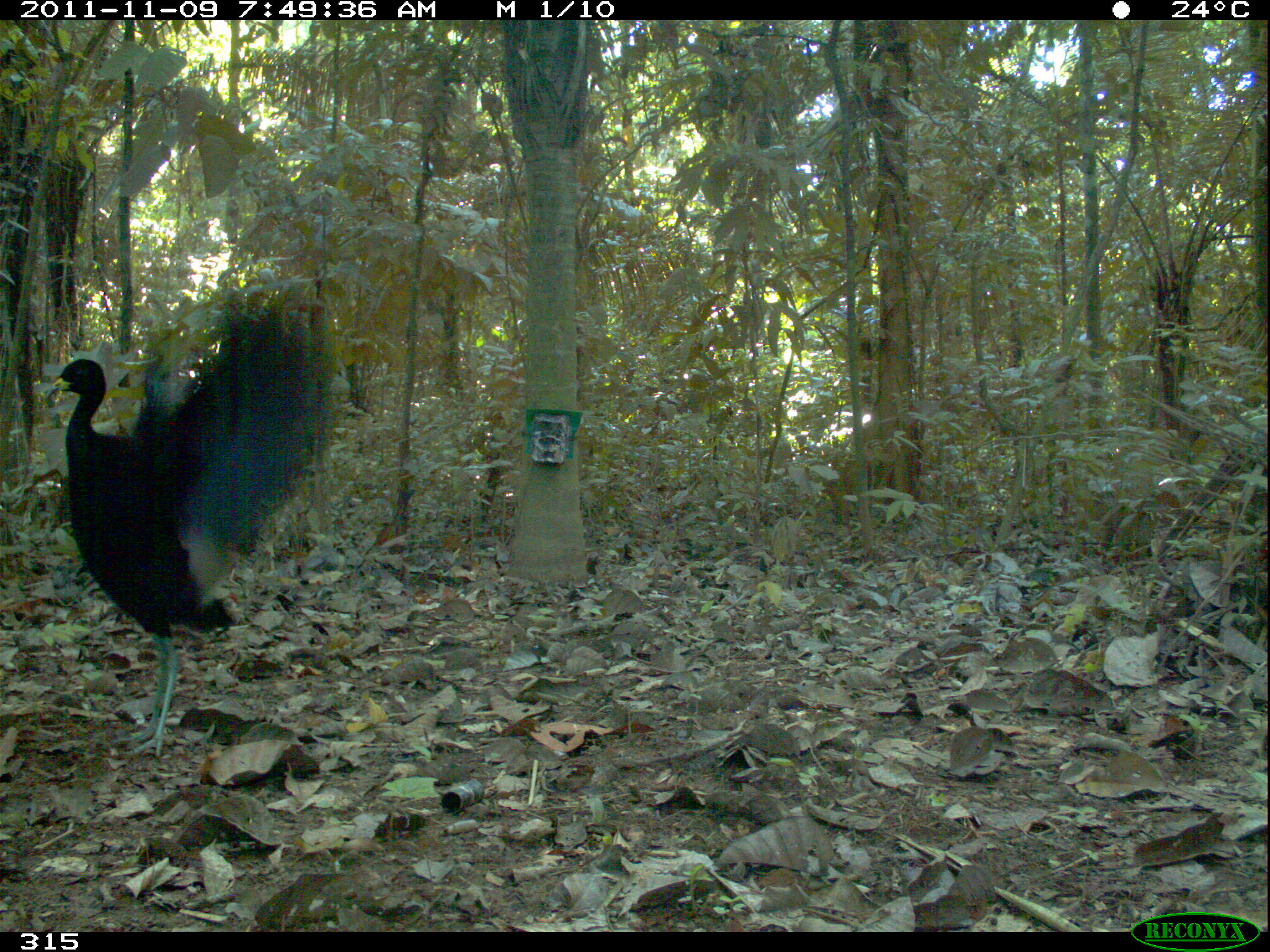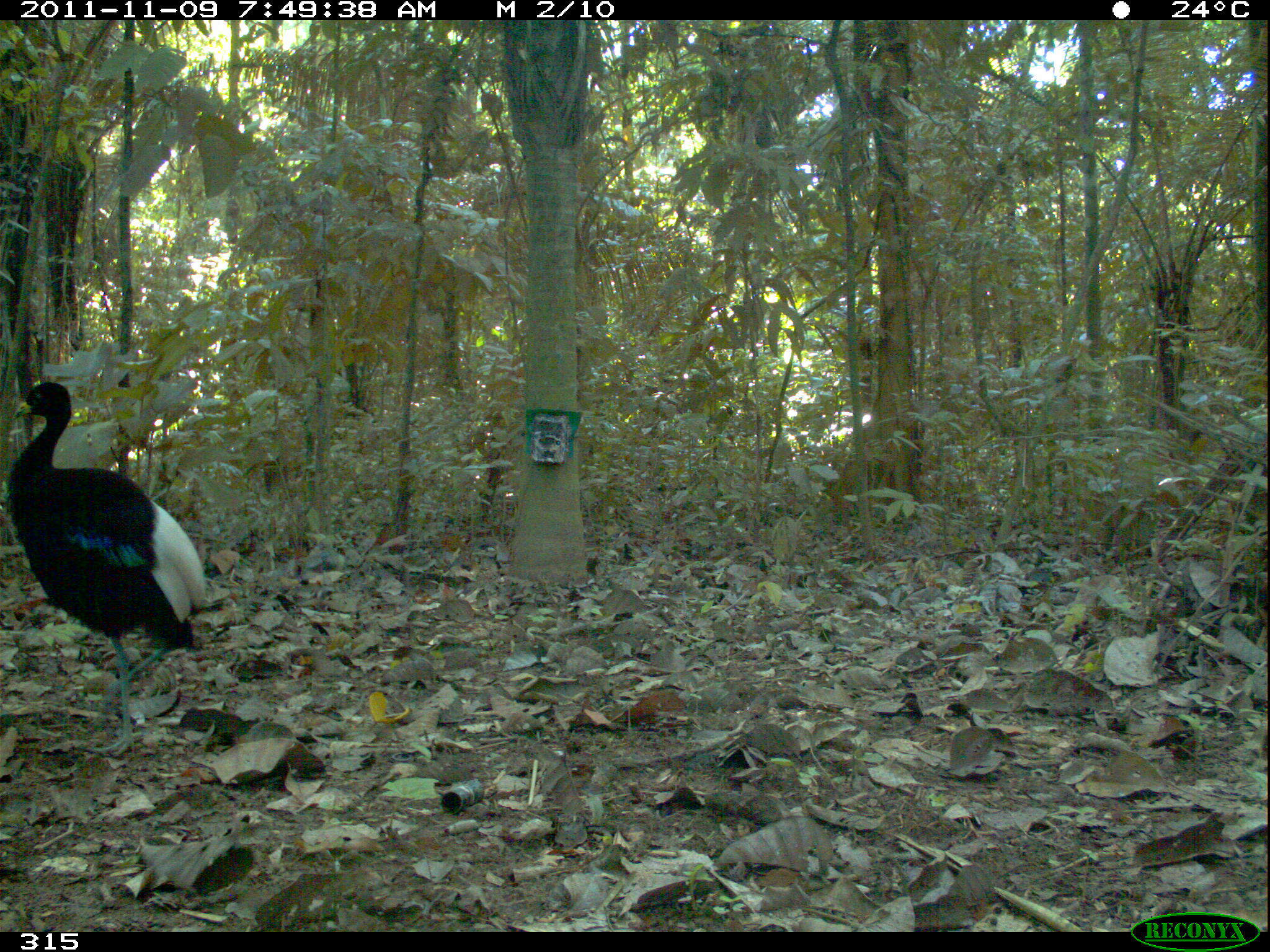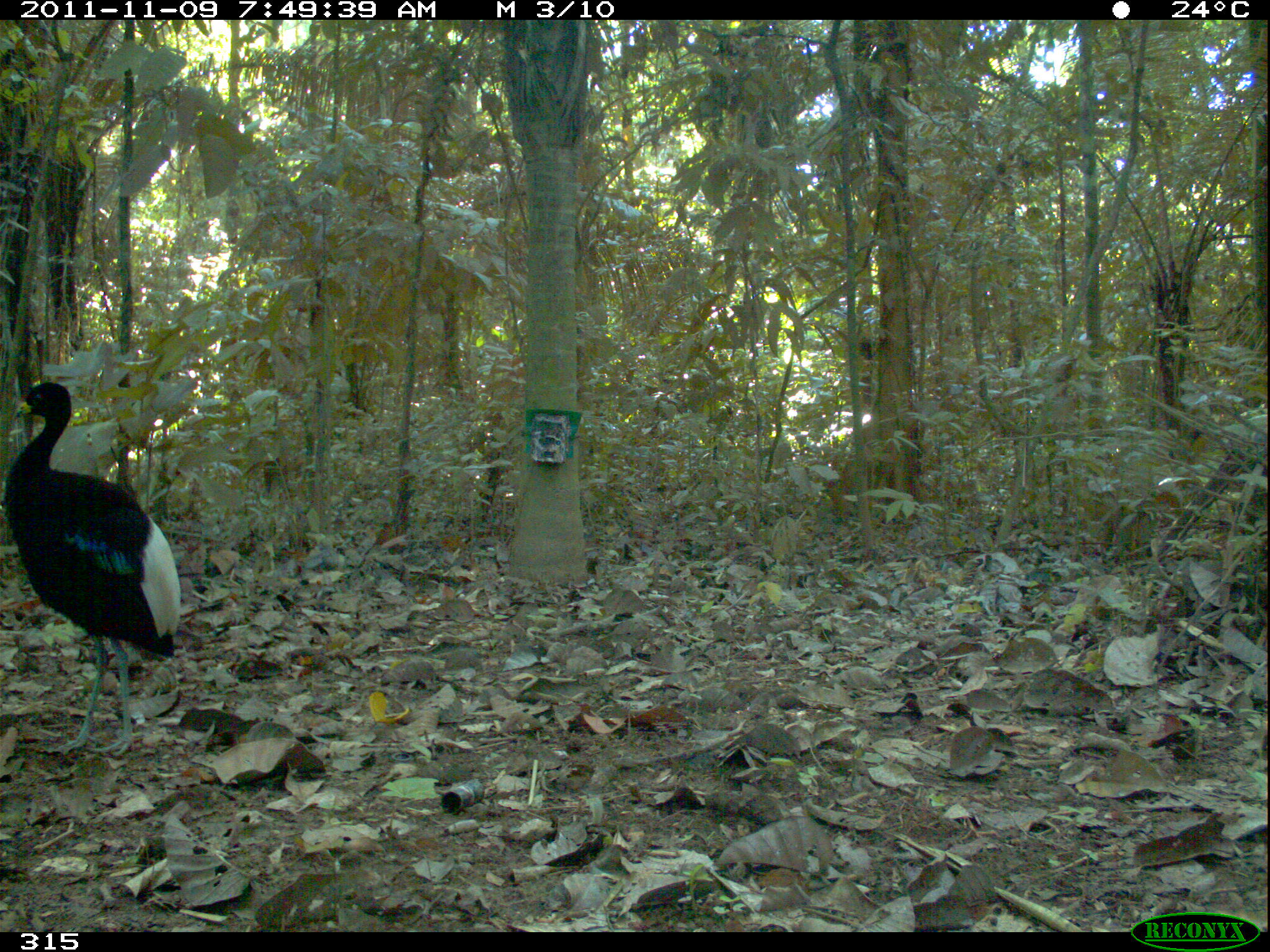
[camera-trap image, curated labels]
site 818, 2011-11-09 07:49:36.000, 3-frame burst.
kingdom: Animalia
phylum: Chordata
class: Aves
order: Gruiformes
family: Psophiidae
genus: Psophia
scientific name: Psophia leucoptera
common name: pale-winged trumpeter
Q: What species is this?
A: Psophia leucoptera (pale-winged trumpeter).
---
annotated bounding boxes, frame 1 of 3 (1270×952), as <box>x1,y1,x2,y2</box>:
psophia leucoptera: <box>41,291,330,756</box>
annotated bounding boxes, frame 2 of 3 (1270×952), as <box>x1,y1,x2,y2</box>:
psophia leucoptera: <box>6,377,204,756</box>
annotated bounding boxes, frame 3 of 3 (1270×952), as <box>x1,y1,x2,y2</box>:
psophia leucoptera: <box>4,380,183,756</box>